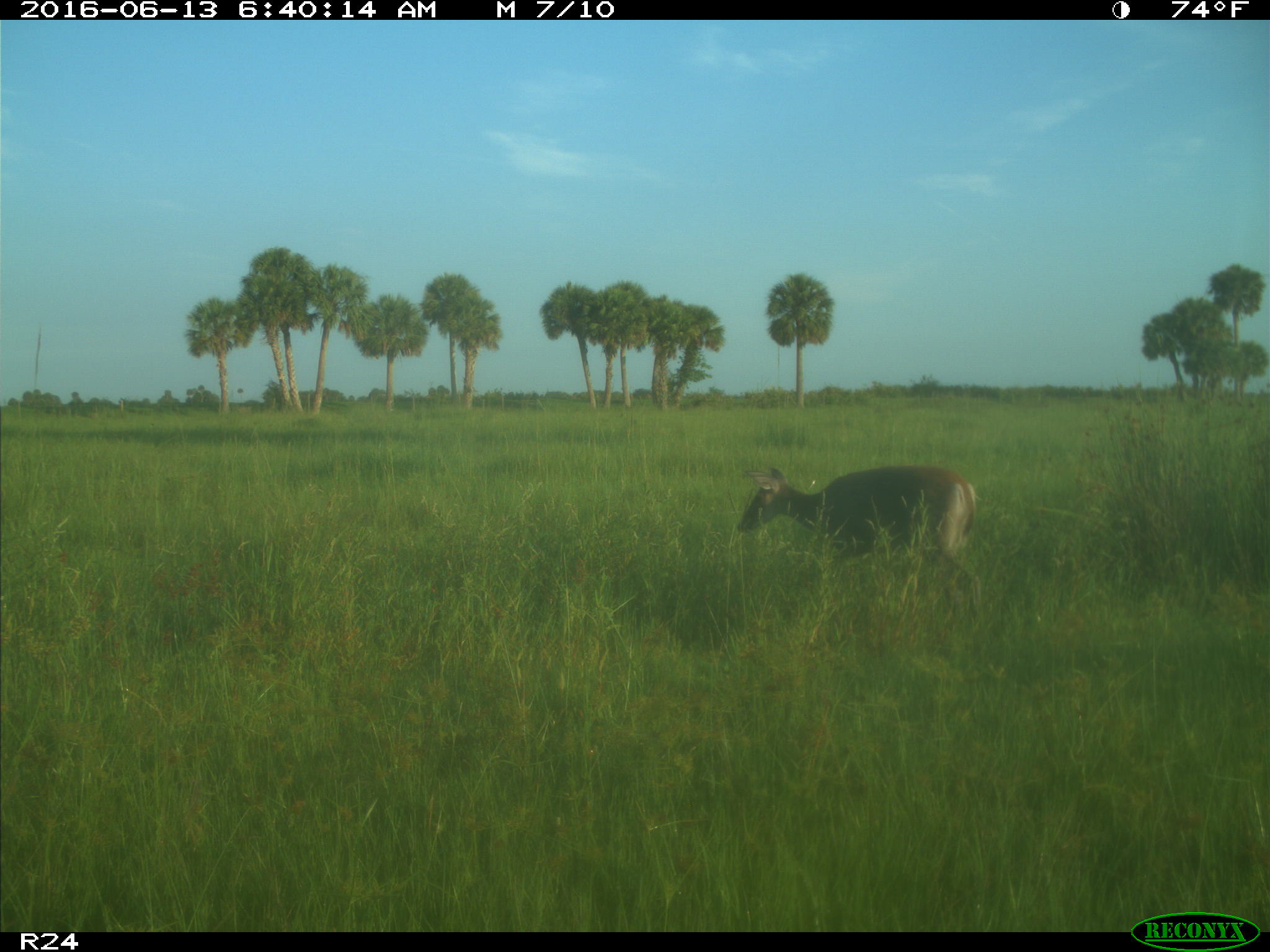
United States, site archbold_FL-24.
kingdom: Animalia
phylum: Chordata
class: Mammalia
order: Artiodactyla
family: Cervidae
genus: Odocoileus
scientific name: Odocoileus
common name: deer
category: unidentified deer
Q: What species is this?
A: Unidentified deer (deer) (Odocoileus).